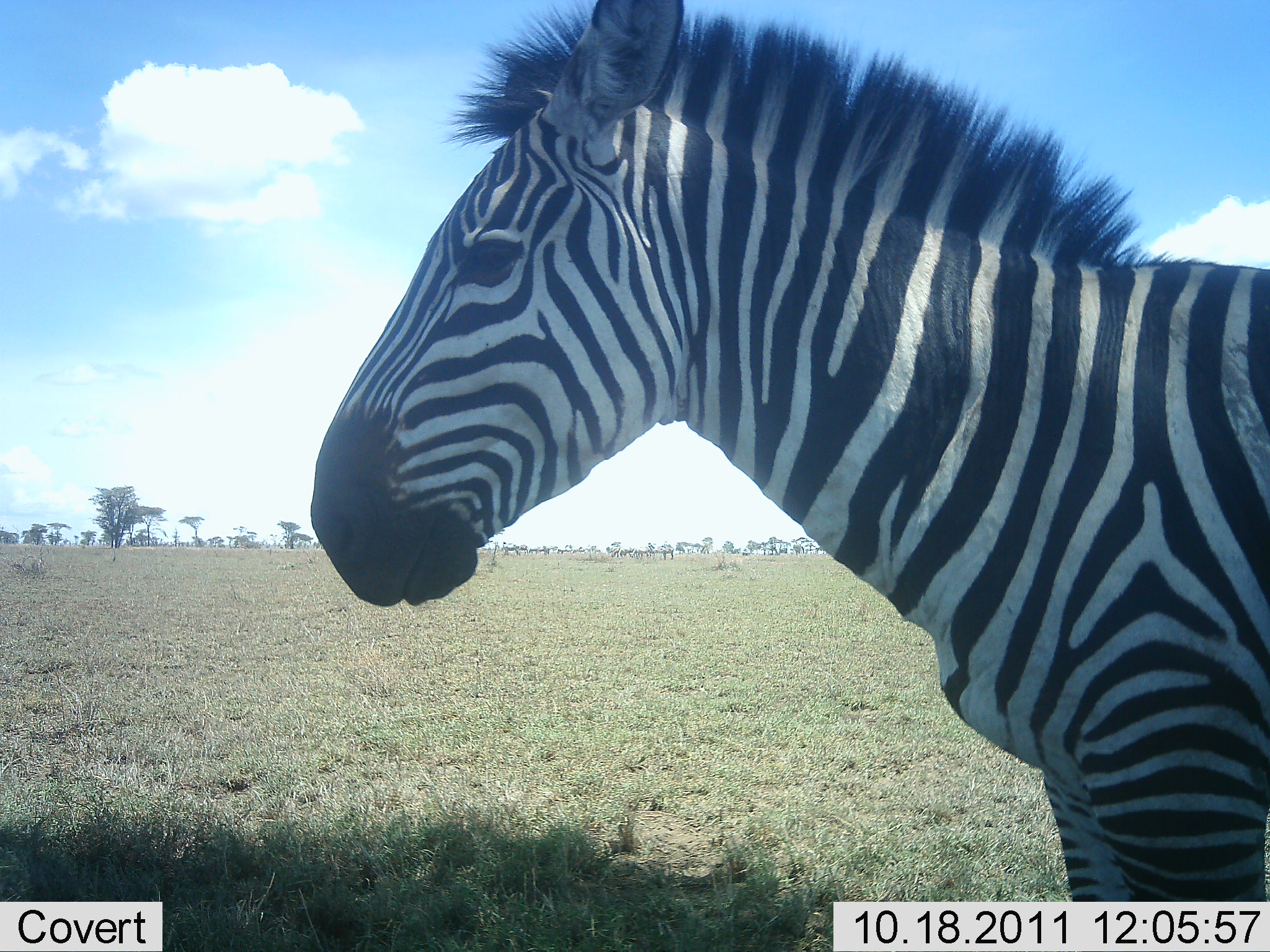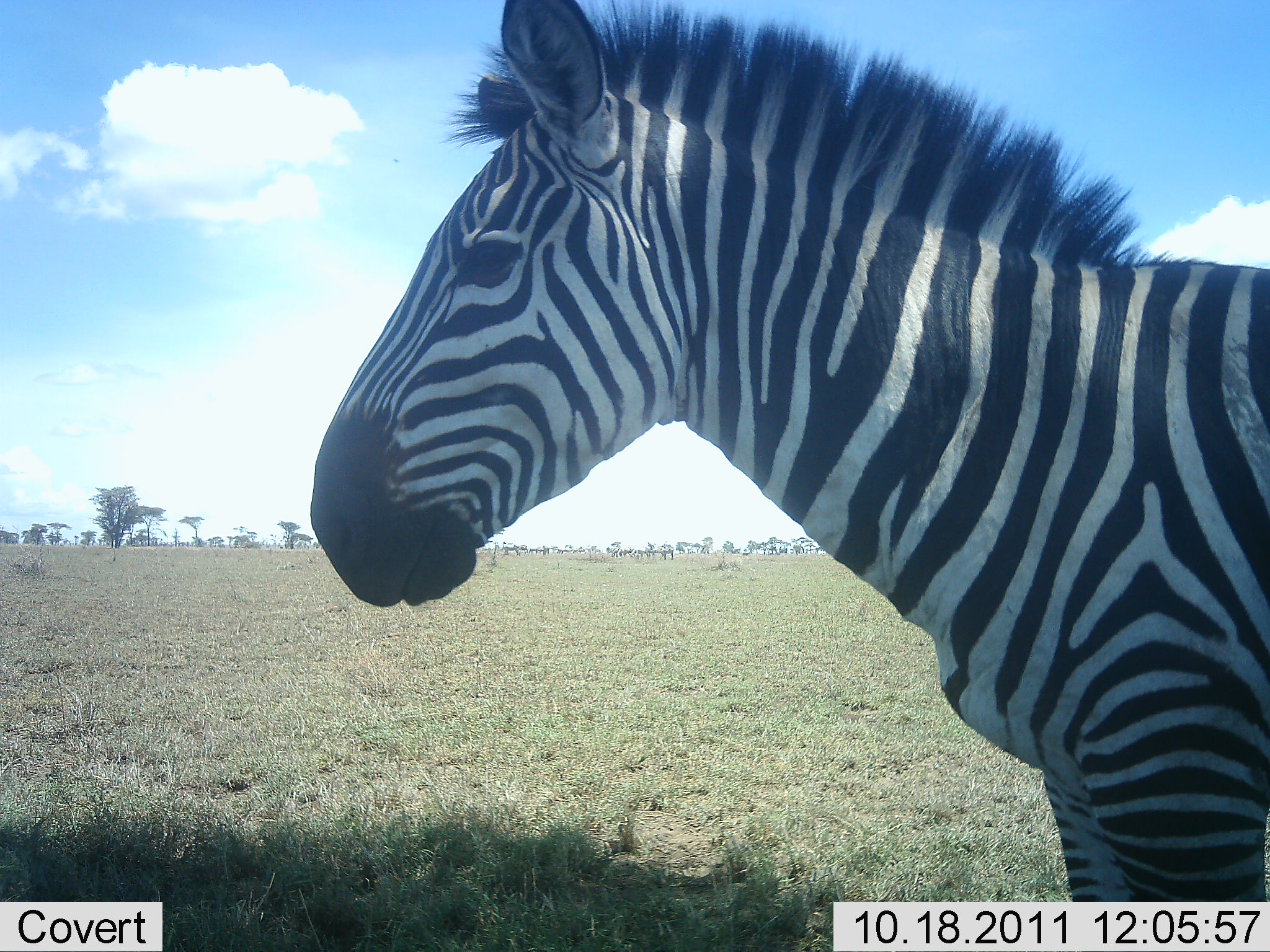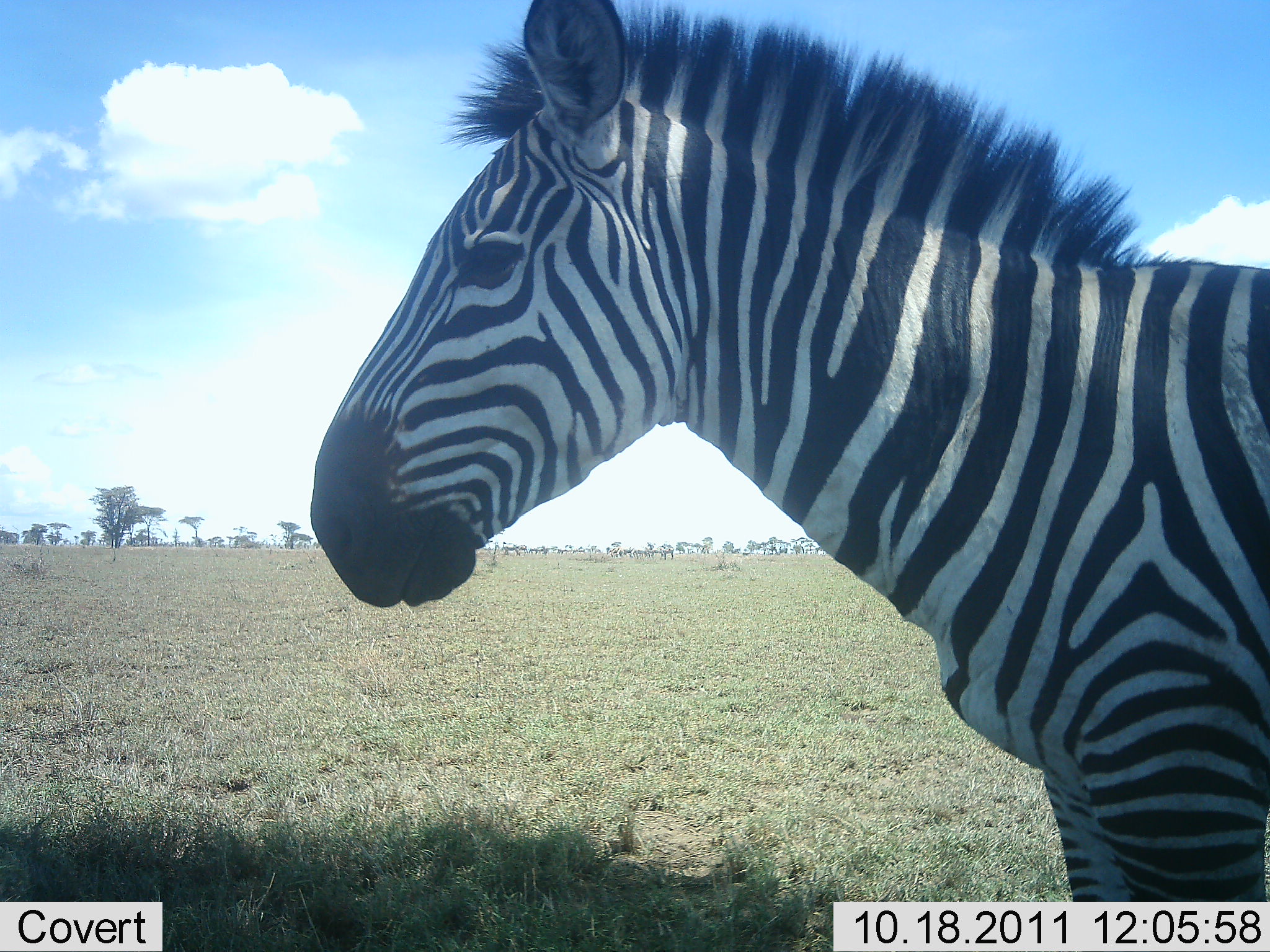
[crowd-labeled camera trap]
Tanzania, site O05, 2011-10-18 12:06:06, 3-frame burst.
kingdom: Animalia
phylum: Chordata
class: Mammalia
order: Perissodactyla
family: Equidae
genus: Equus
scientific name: Equus quagga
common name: plains zebra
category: zebra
Zebra (plains zebra) (Equus quagga), count 1. Behavior (volunteer vote fractions): standing 94%, resting 0%, moving 6%, interacting 0%. Young present (vote fraction): 0%. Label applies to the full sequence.